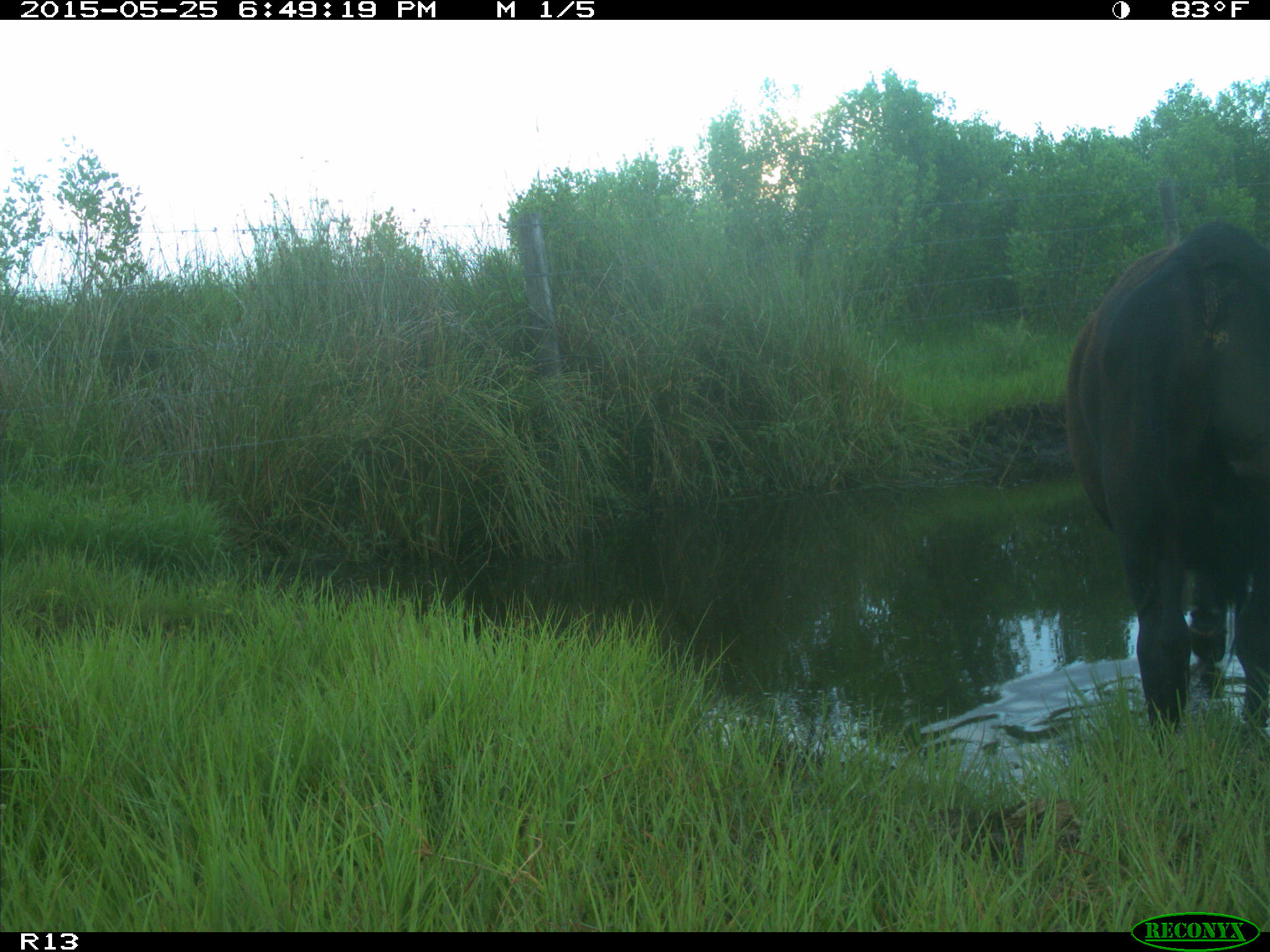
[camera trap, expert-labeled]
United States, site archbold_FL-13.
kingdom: Animalia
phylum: Chordata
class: Mammalia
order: Artiodactyla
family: Bovidae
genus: Bos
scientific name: Bos taurus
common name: domestic cow